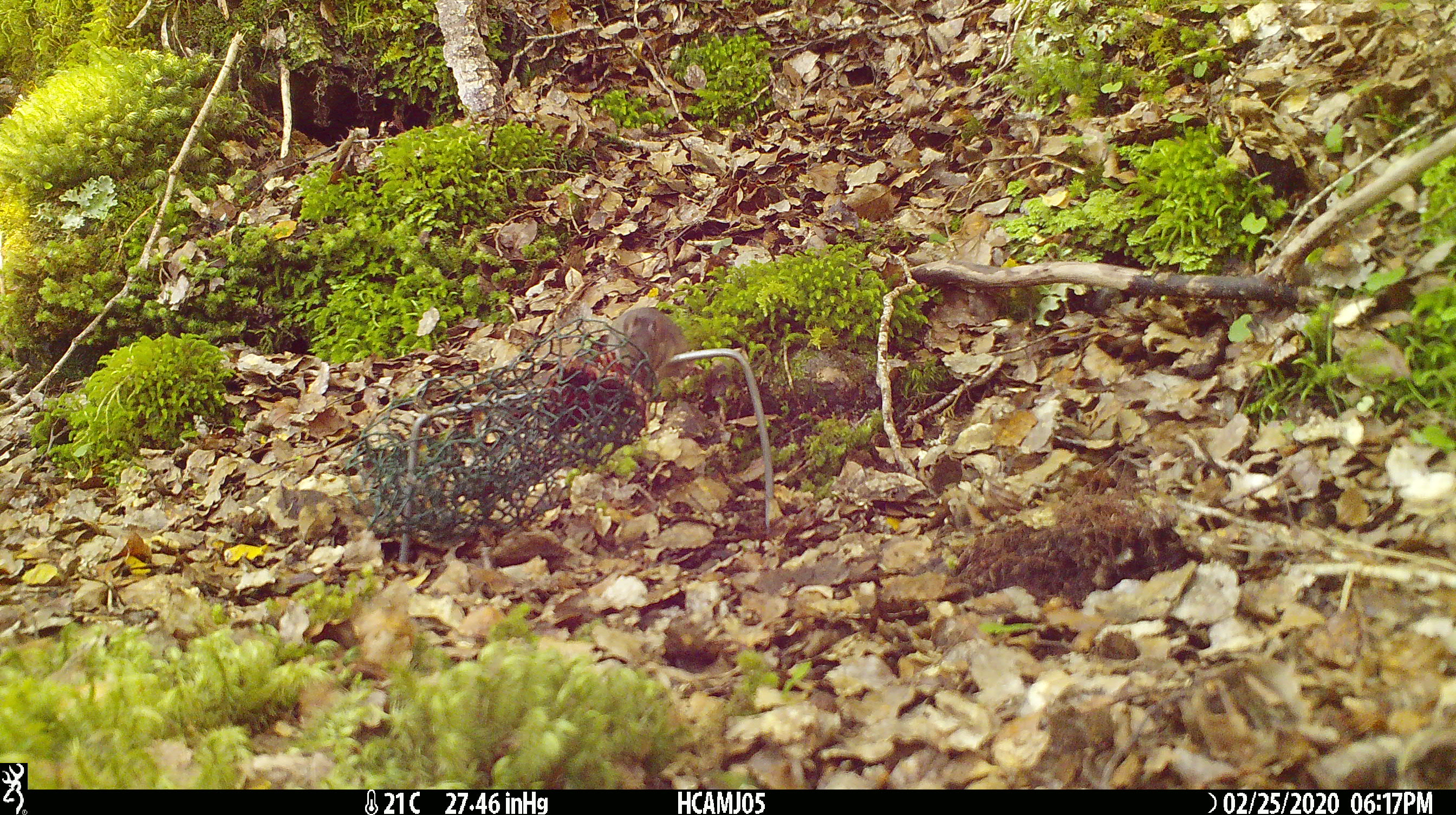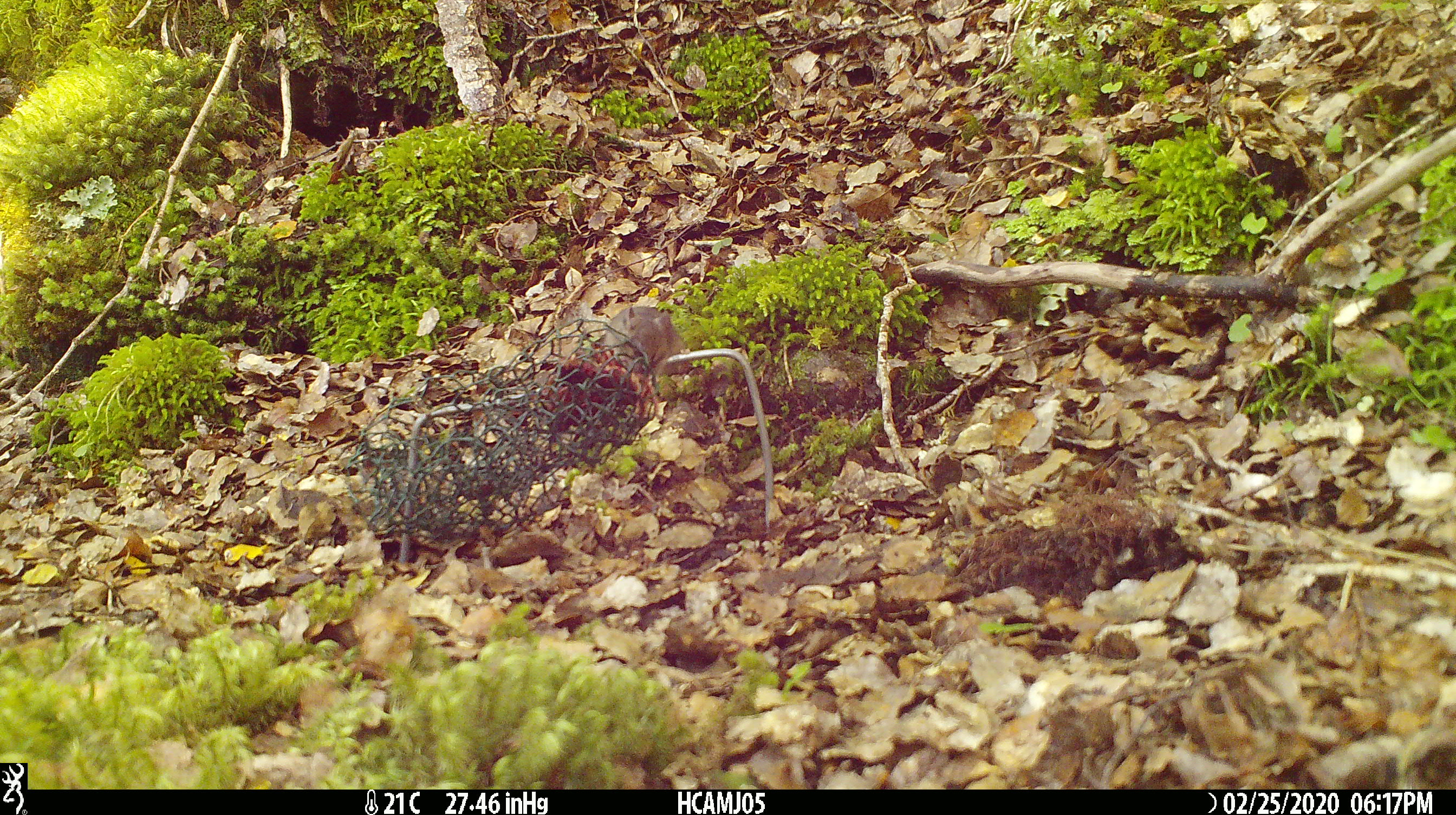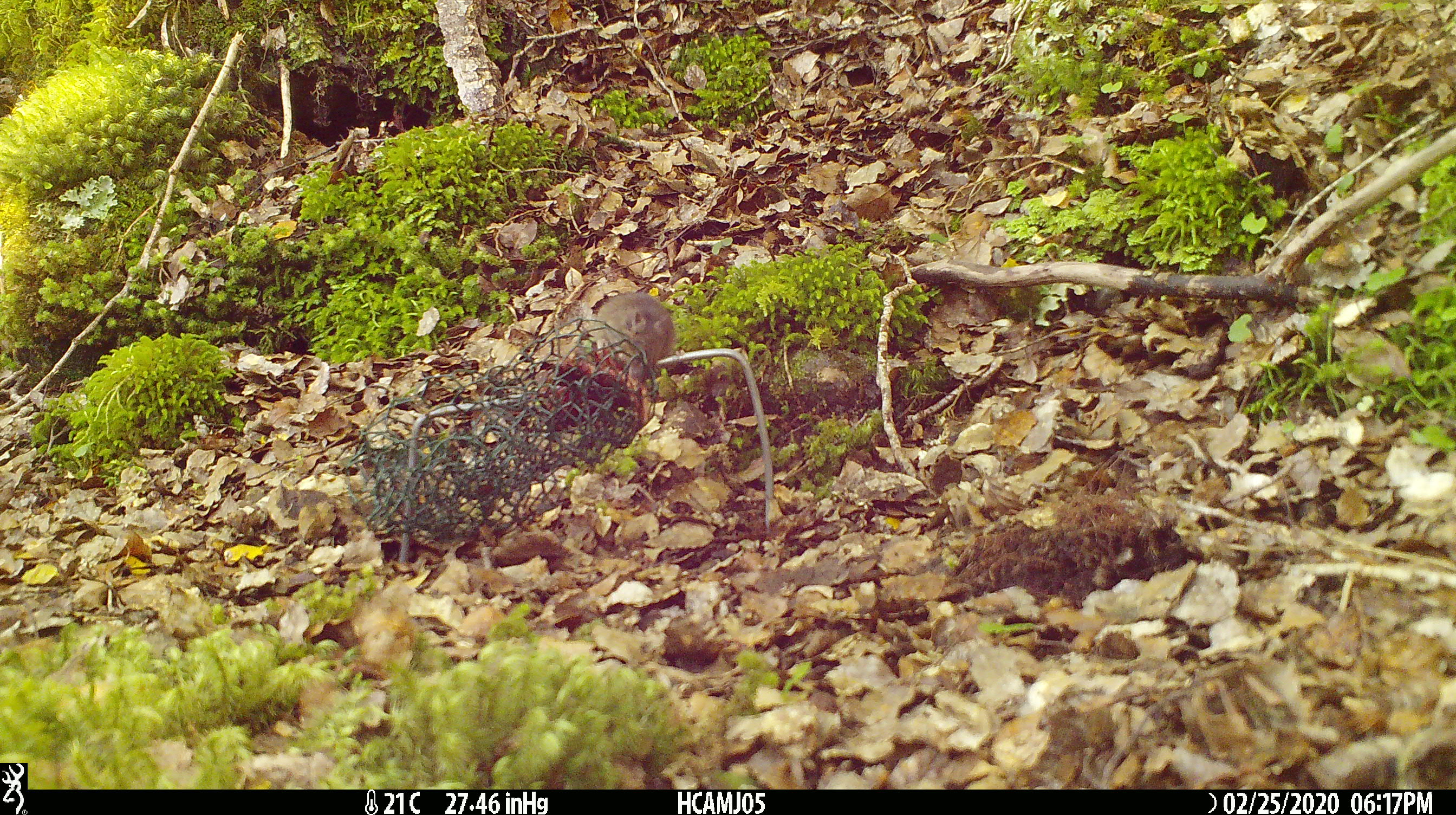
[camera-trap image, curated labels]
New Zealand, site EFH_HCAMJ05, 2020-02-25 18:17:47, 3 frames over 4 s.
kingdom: Animalia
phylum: Chordata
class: Mammalia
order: Rodentia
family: Muridae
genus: Mus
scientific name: Mus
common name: mouse